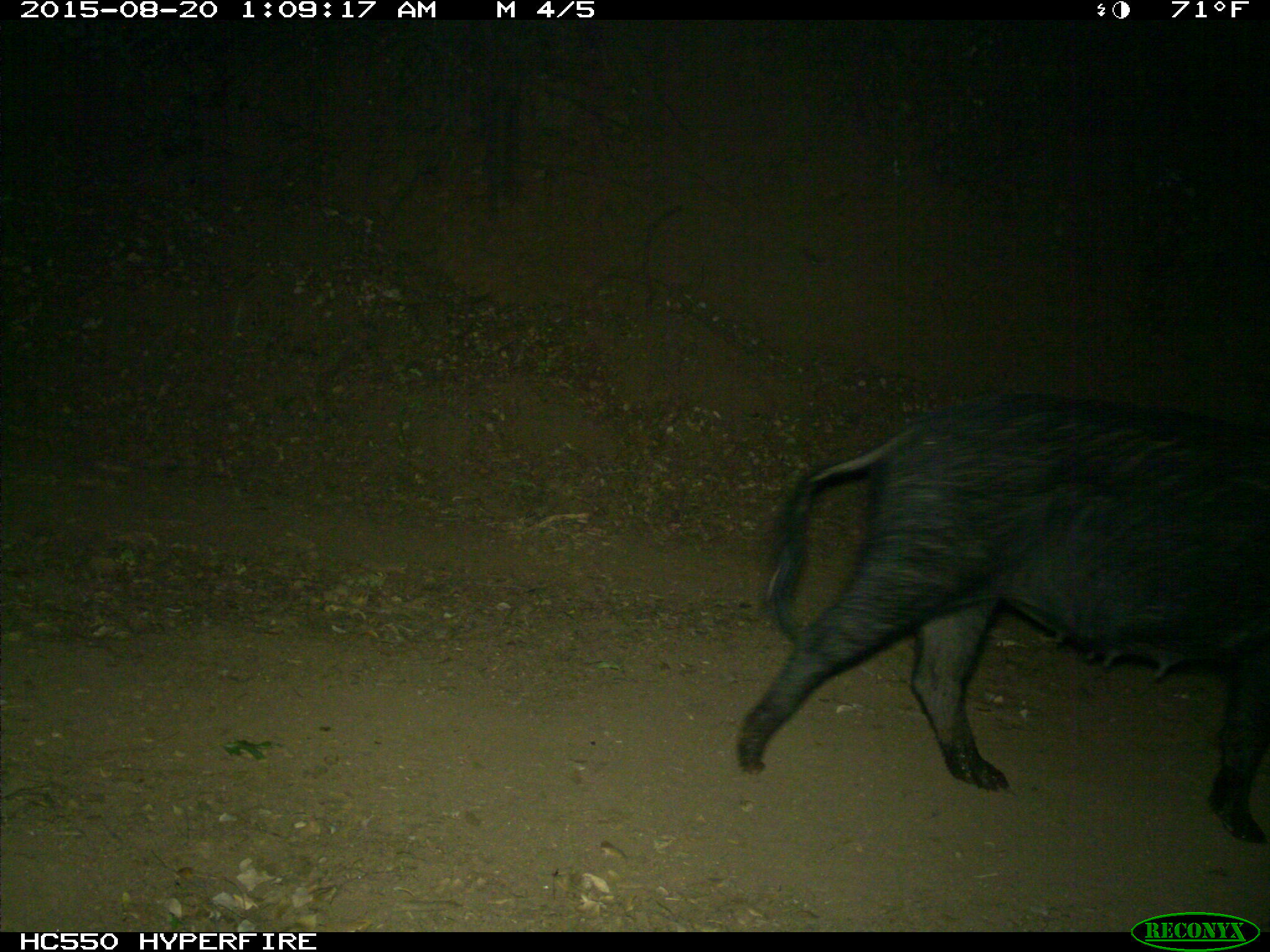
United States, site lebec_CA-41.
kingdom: Animalia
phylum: Chordata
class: Mammalia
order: Artiodactyla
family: Suidae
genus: Sus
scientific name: Sus scrofa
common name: wild boar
Sus scrofa (wild boar).